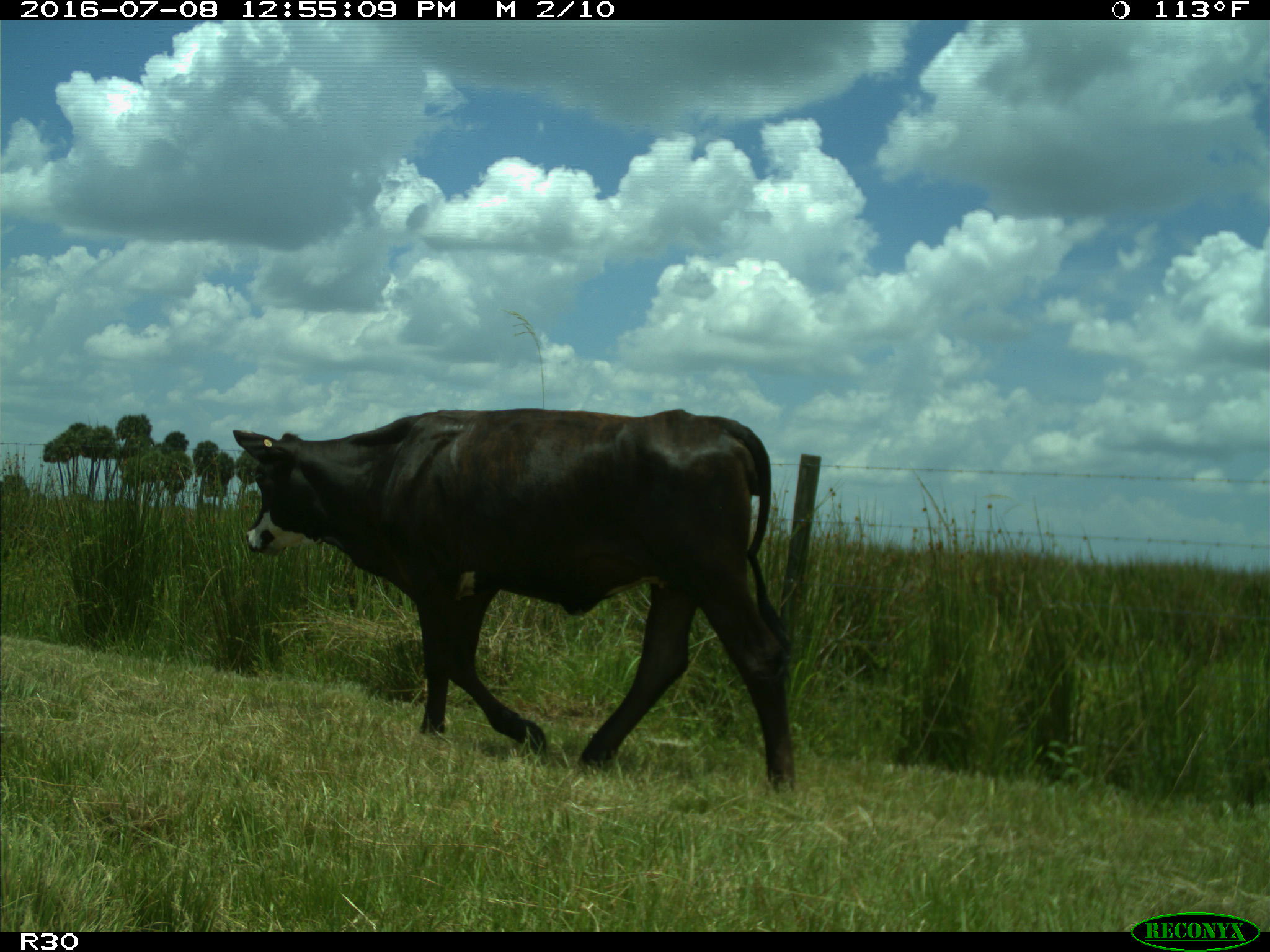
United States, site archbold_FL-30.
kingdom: Animalia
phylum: Chordata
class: Mammalia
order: Artiodactyla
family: Bovidae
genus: Bos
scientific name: Bos taurus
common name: domestic cow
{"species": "Bos taurus (domestic cow)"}